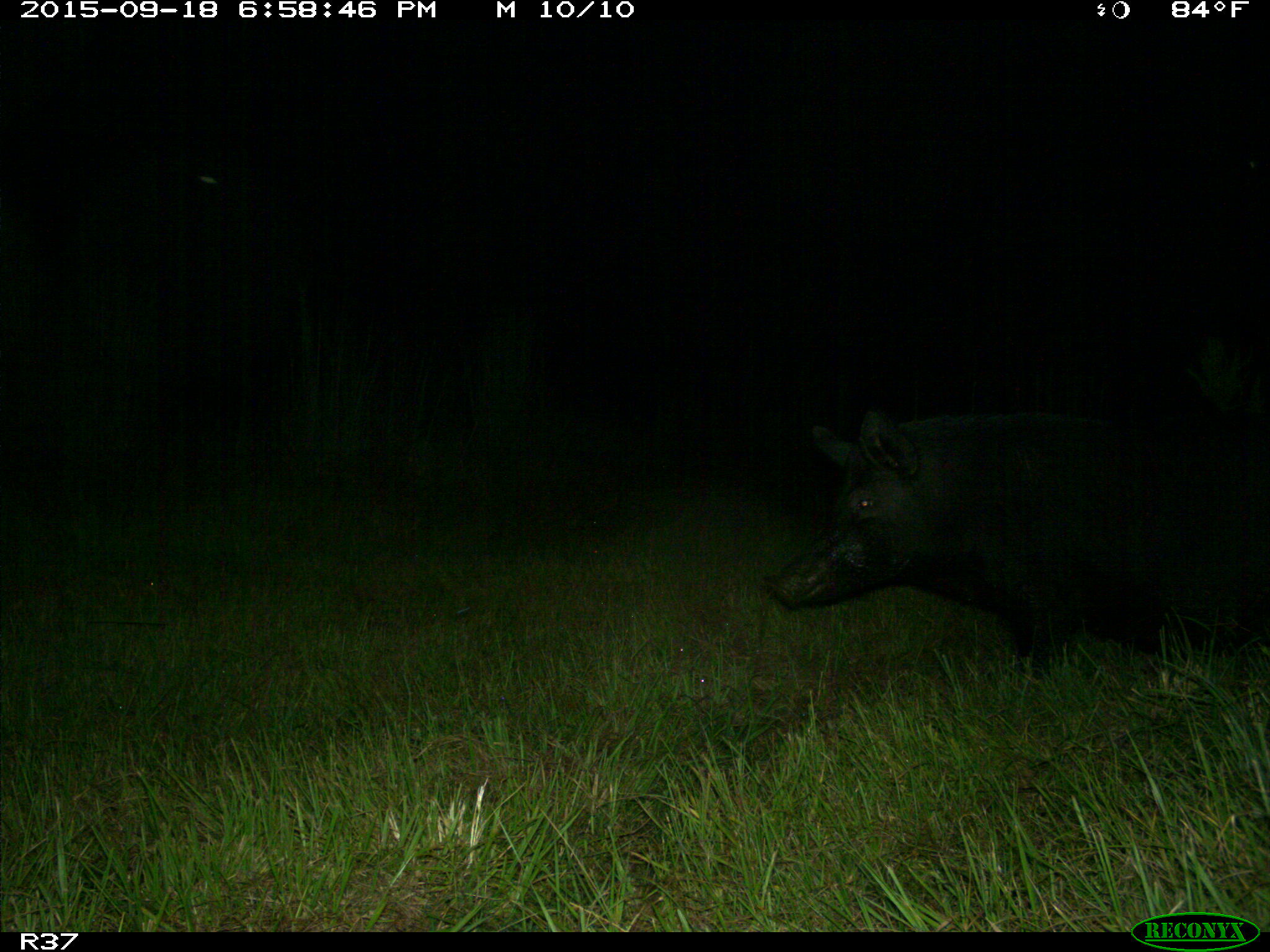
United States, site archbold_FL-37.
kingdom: Animalia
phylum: Chordata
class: Mammalia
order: Artiodactyla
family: Suidae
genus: Sus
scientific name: Sus scrofa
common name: wild boar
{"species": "Sus scrofa (wild boar)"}